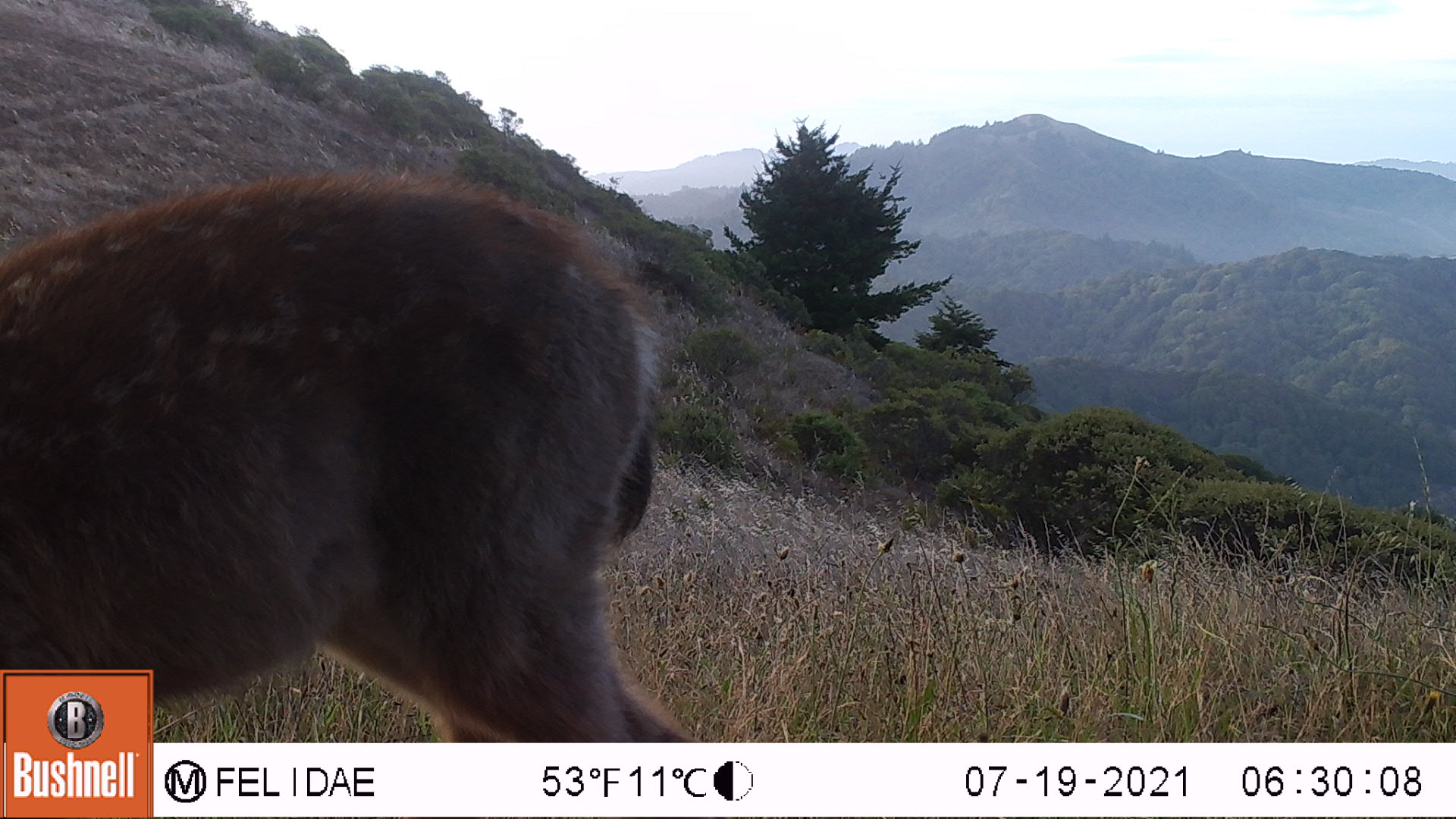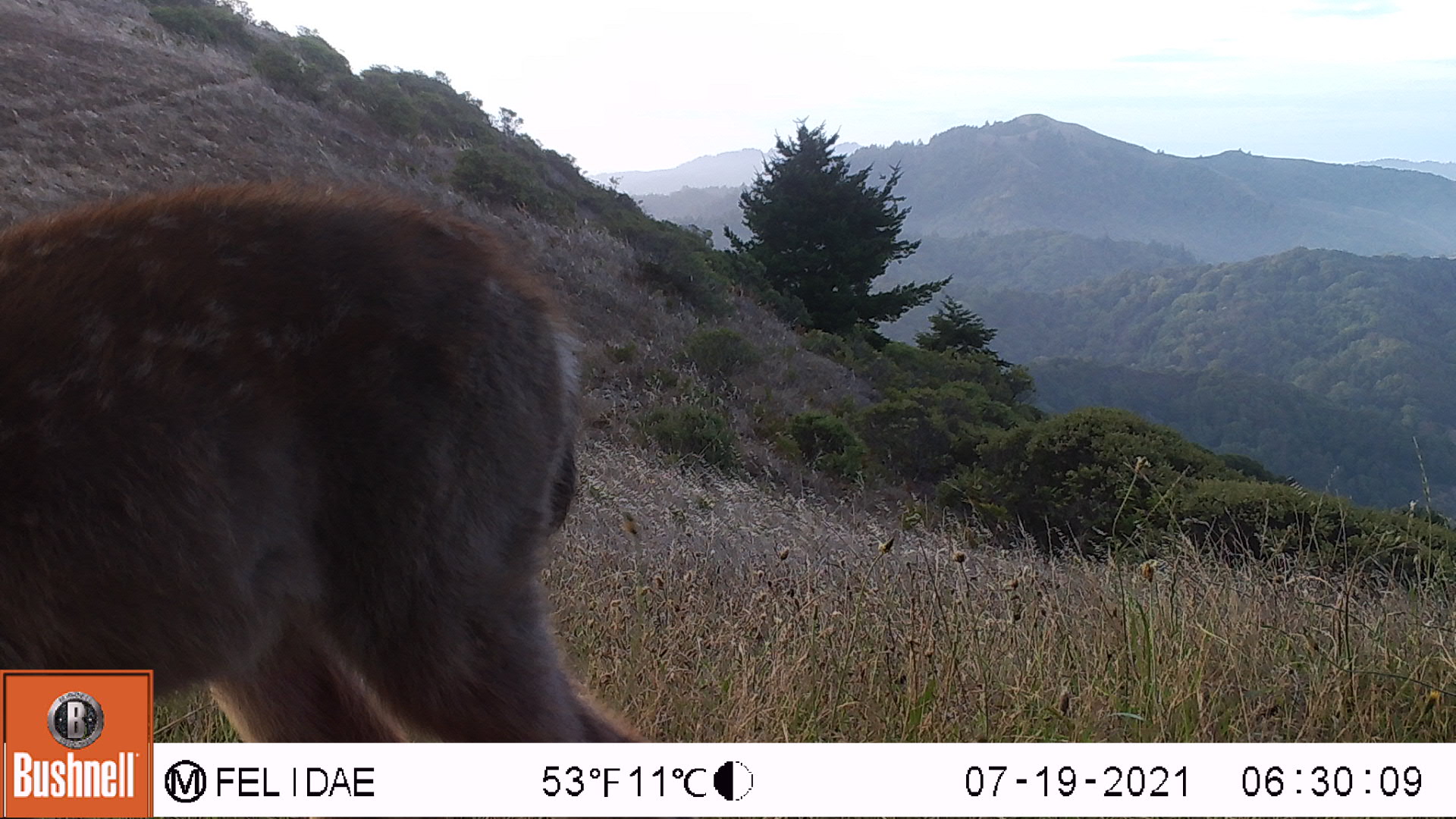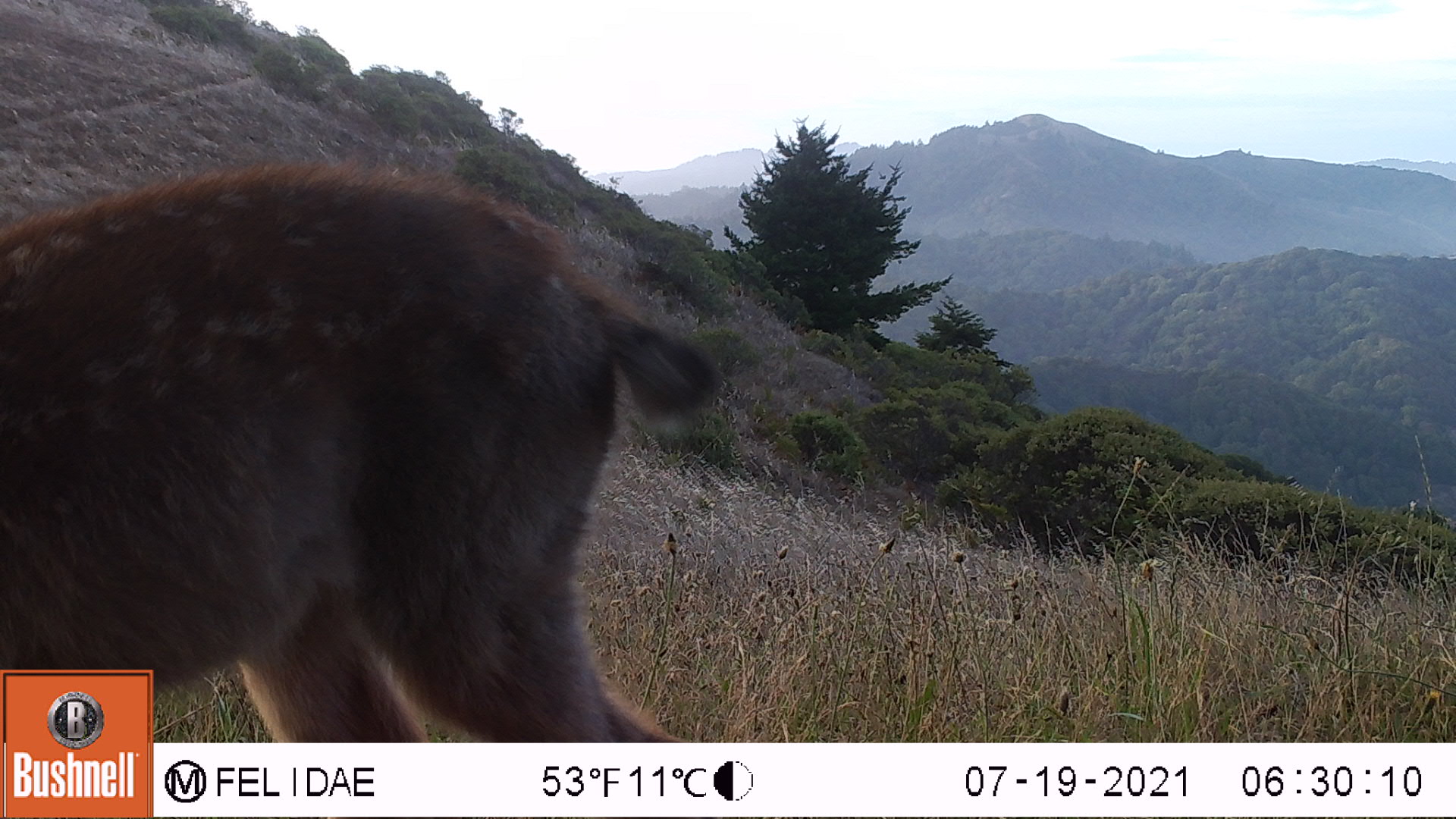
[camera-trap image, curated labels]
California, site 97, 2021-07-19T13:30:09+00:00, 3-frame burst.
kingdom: Animalia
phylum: Chordata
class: Mammalia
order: Artiodactyla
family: Cervidae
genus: Odocoileus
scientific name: Odocoileus hemionus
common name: mule deer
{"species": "mule deer (Odocoileus hemionus)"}